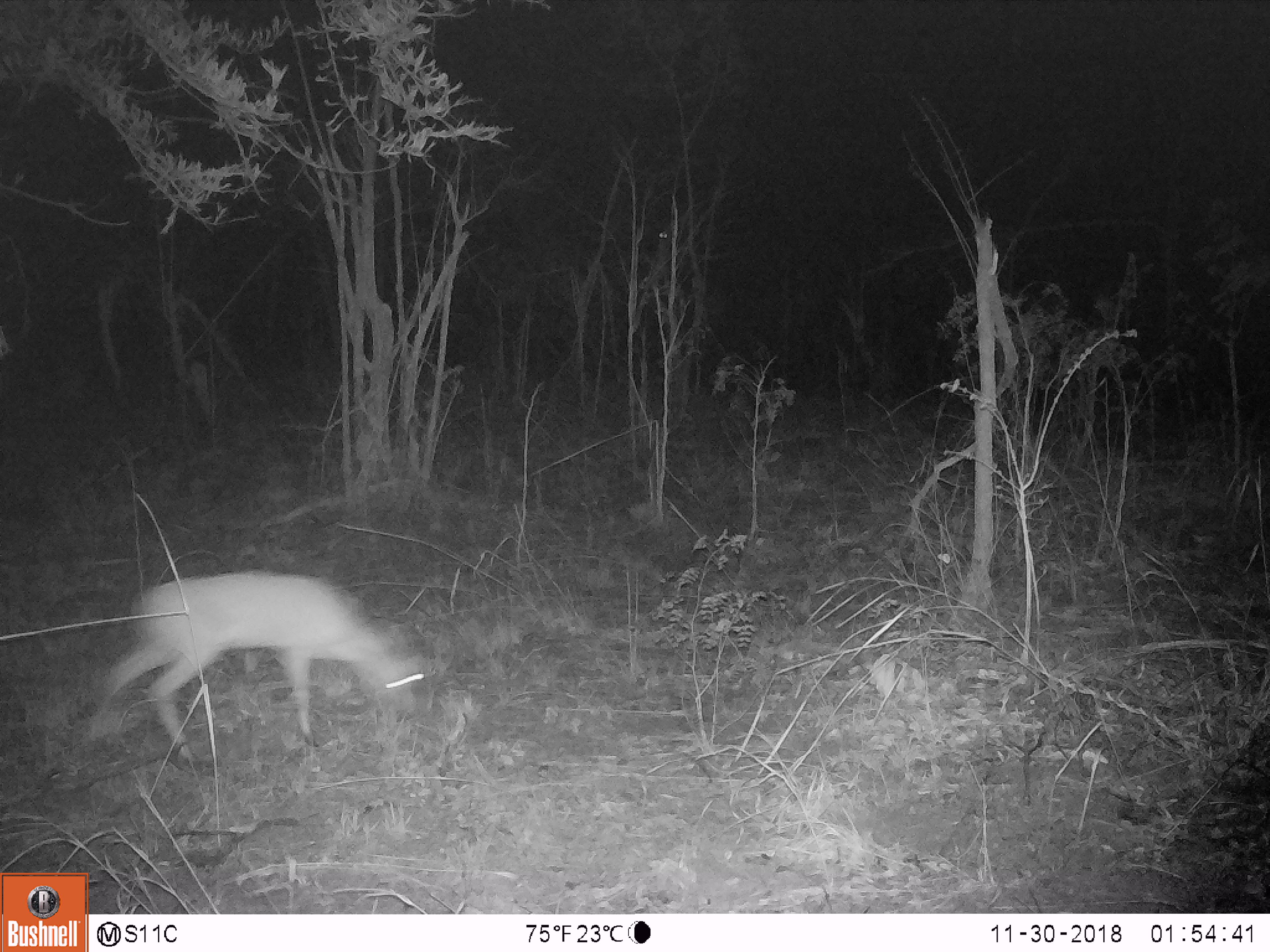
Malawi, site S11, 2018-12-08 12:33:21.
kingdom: Animalia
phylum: Chordata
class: Mammalia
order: Artiodactyla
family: Bovidae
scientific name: Antilopinae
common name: small antelope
Small antelope (Antilopinae), count 1.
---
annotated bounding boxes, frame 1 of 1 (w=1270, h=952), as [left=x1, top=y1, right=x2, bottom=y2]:
small antelope: [left=77, top=562, right=448, bottom=764]